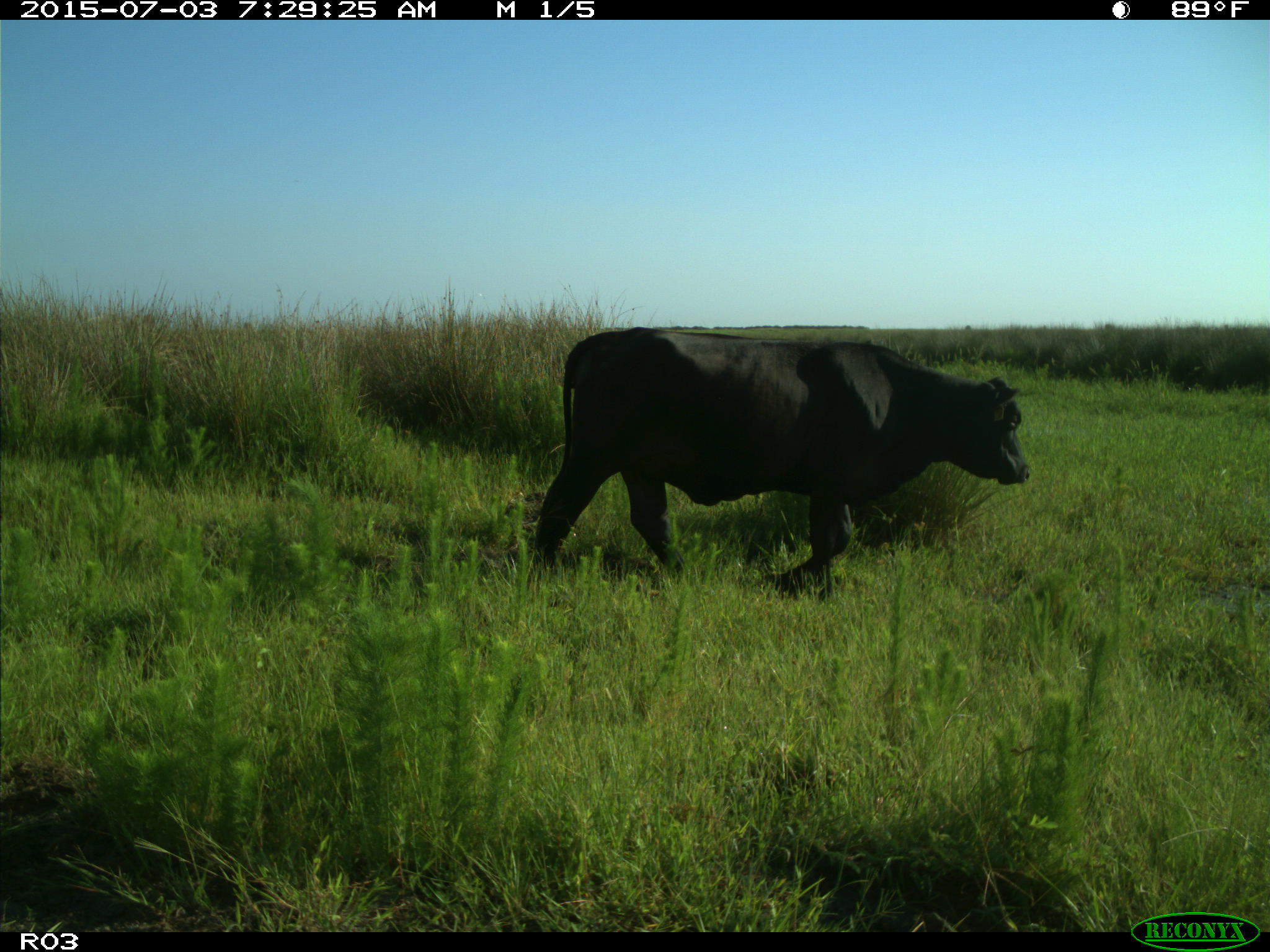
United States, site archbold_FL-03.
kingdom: Animalia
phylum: Chordata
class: Mammalia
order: Artiodactyla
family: Bovidae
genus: Bos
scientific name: Bos taurus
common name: domestic cow